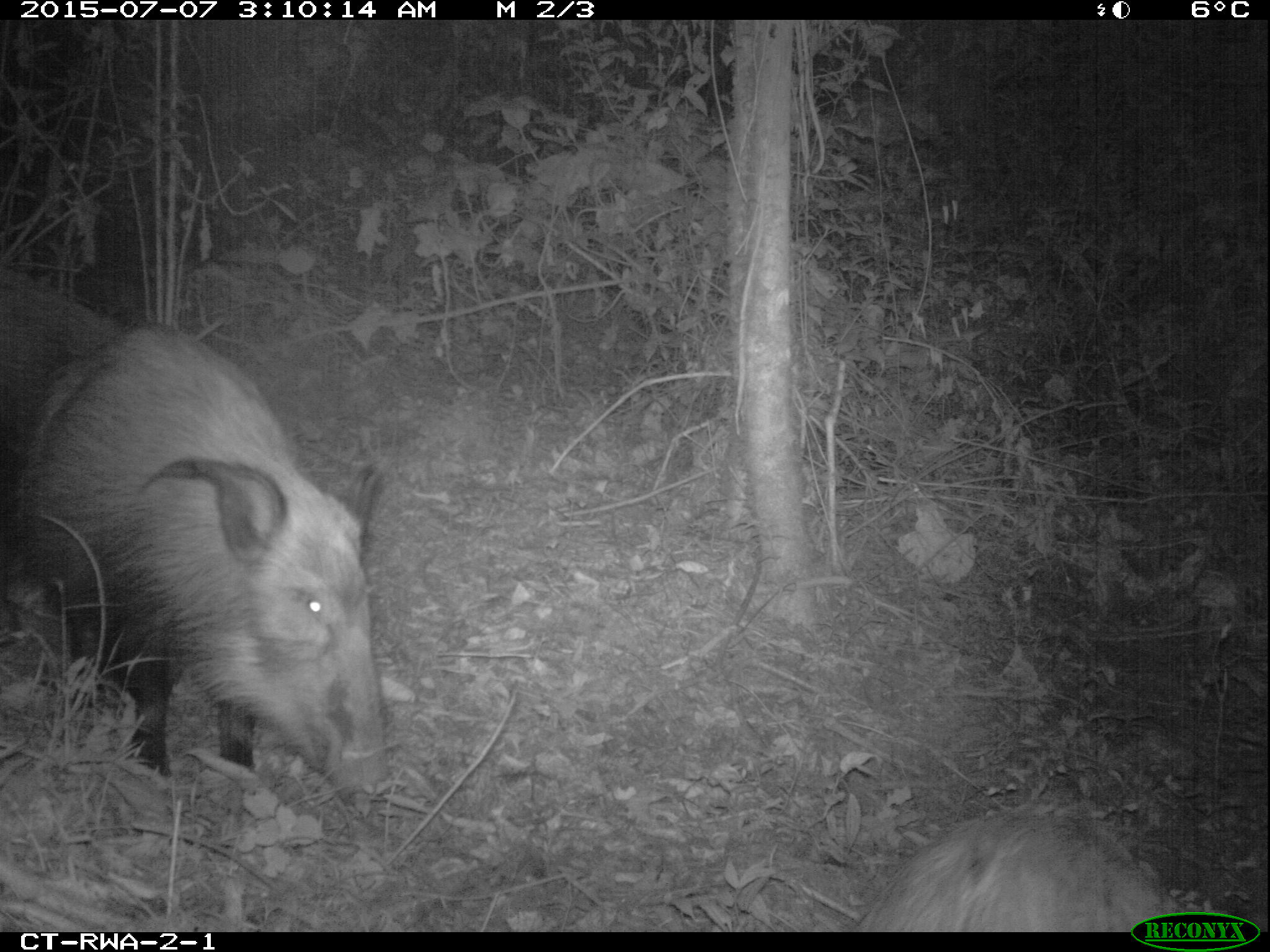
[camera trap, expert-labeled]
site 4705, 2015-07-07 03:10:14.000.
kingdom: Animalia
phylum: Chordata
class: Mammalia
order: Artiodactyla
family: Suidae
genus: Potamochoerus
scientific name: Potamochoerus larvatus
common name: bushpig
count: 3